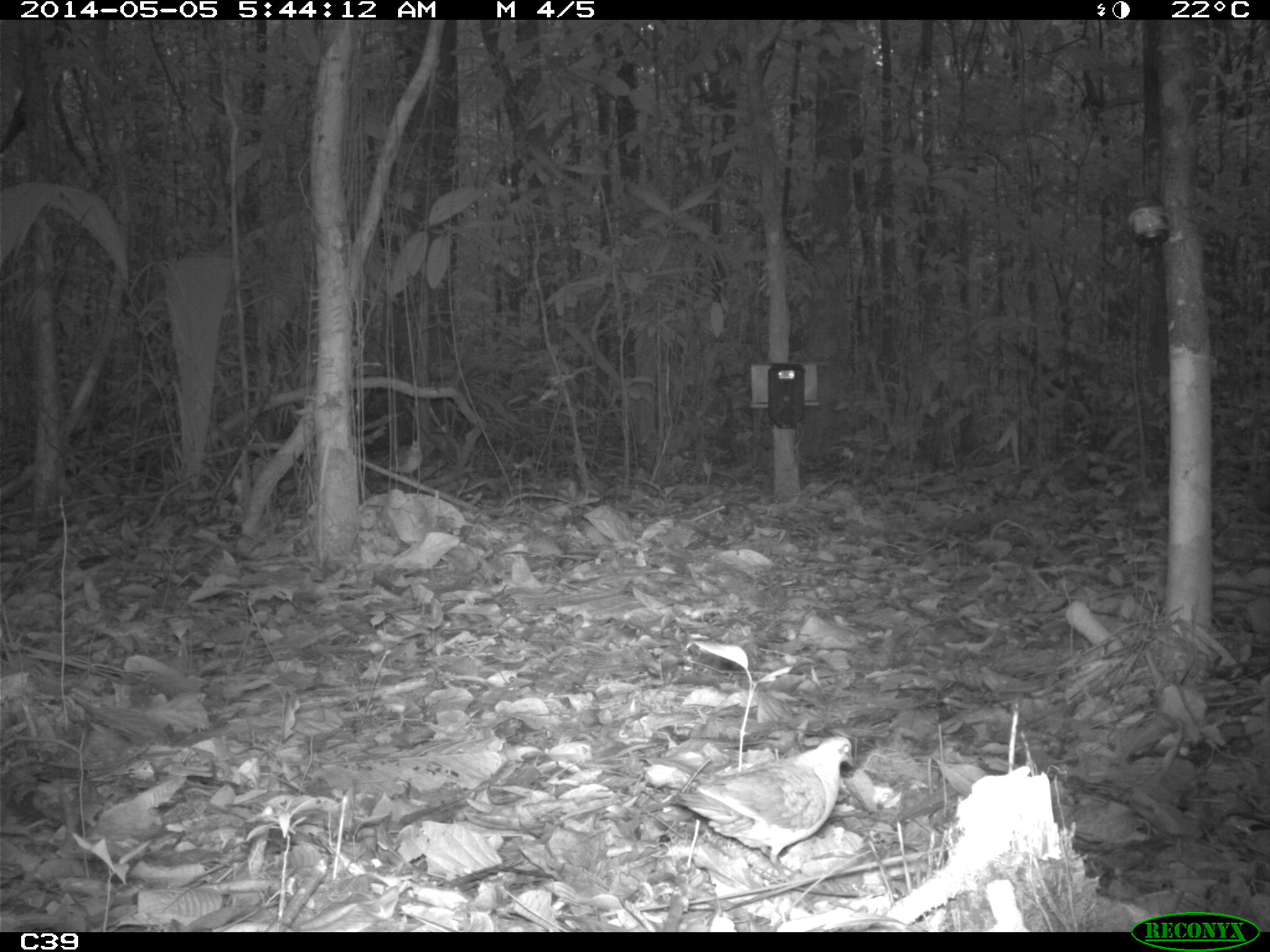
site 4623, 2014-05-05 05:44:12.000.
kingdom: Animalia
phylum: Chordata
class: Aves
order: Columbiformes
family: Columbidae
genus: Leptotila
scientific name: Leptotila rufaxilla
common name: gray-fronted dove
Leptotila rufaxilla (gray-fronted dove), count 1, age adult.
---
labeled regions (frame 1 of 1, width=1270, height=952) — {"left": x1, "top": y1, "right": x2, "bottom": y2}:
leptotila rufaxilla: {"left": 670, "top": 736, "right": 853, "bottom": 881}